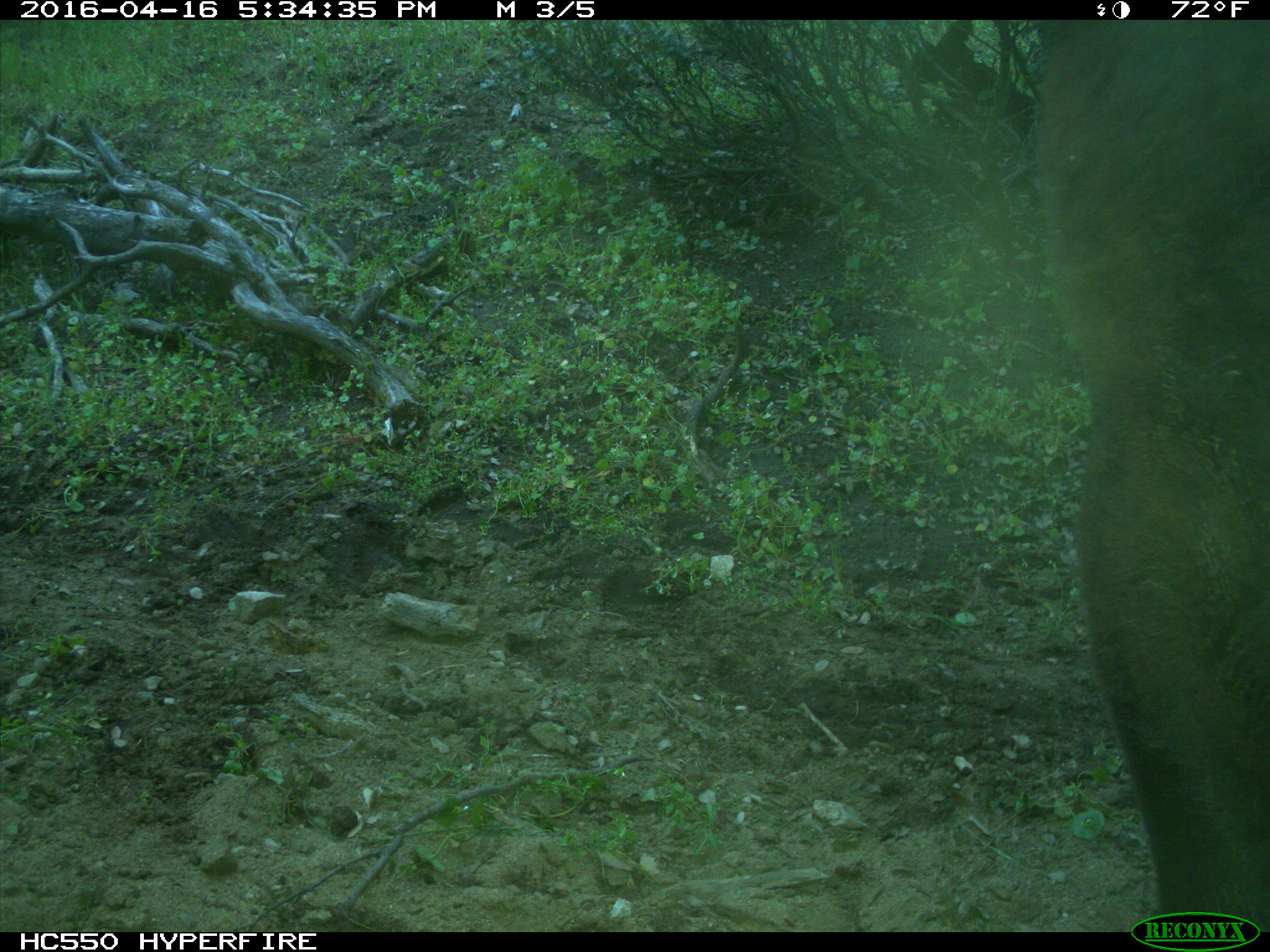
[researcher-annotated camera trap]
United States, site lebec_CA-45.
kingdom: Animalia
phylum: Chordata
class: Mammalia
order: Artiodactyla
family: Bovidae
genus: Bos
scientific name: Bos taurus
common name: domestic cow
Bos taurus (domestic cow).